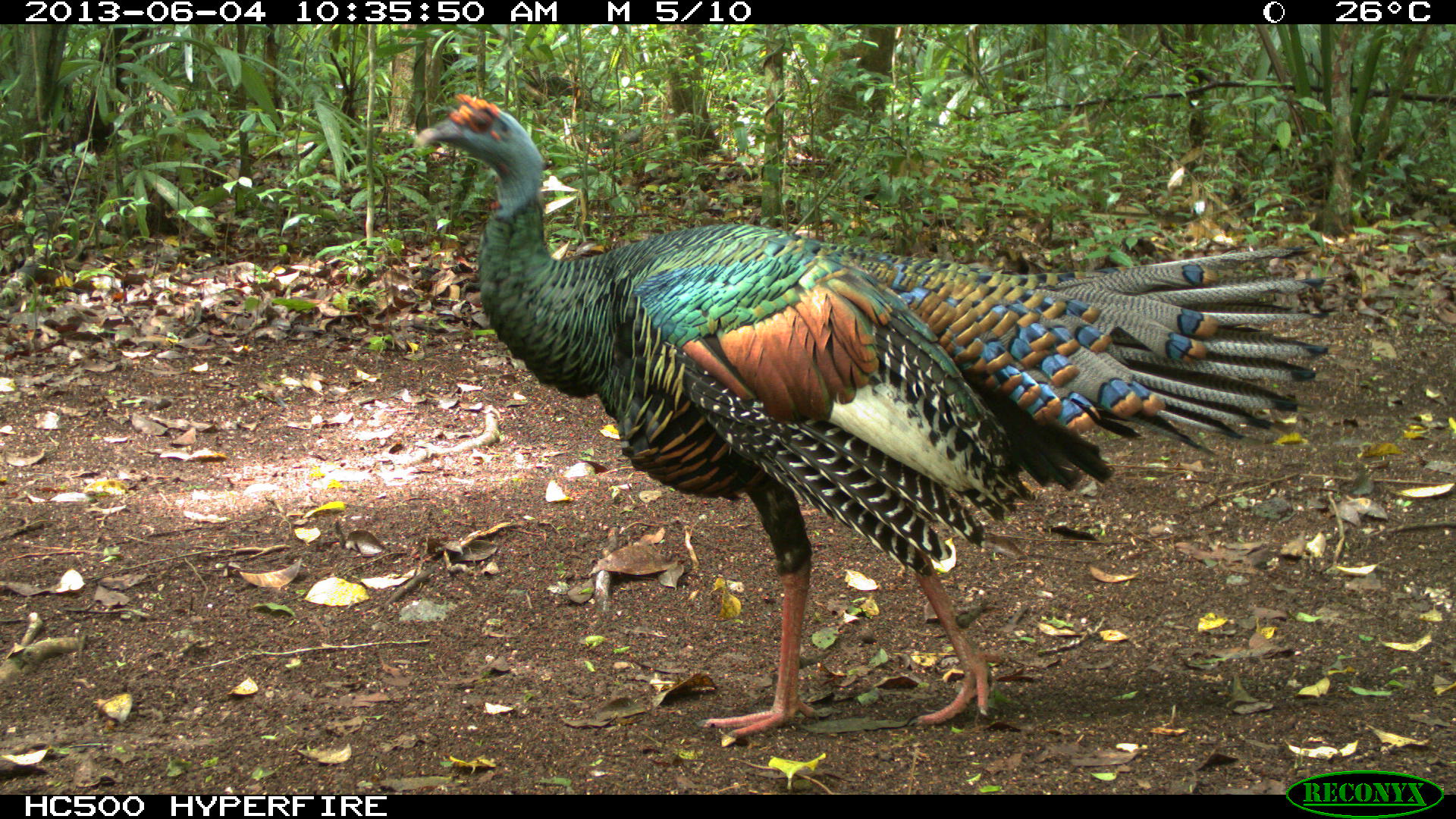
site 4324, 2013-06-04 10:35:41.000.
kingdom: Animalia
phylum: Chordata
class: Aves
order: Galliformes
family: Phasianidae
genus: Meleagris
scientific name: Meleagris ocellata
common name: ocellated turkey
Meleagris ocellata (ocellated turkey), count 1, sex male.